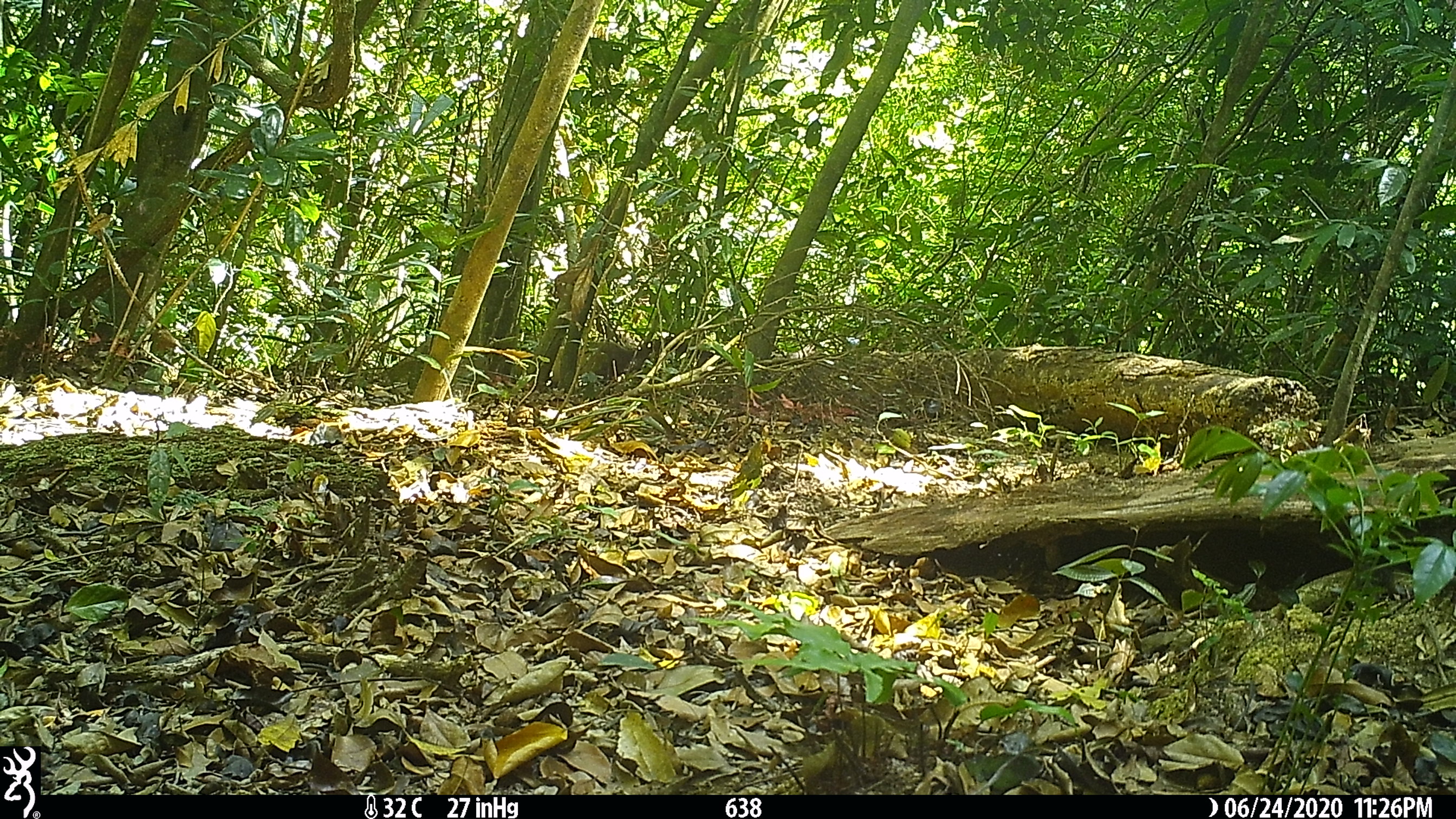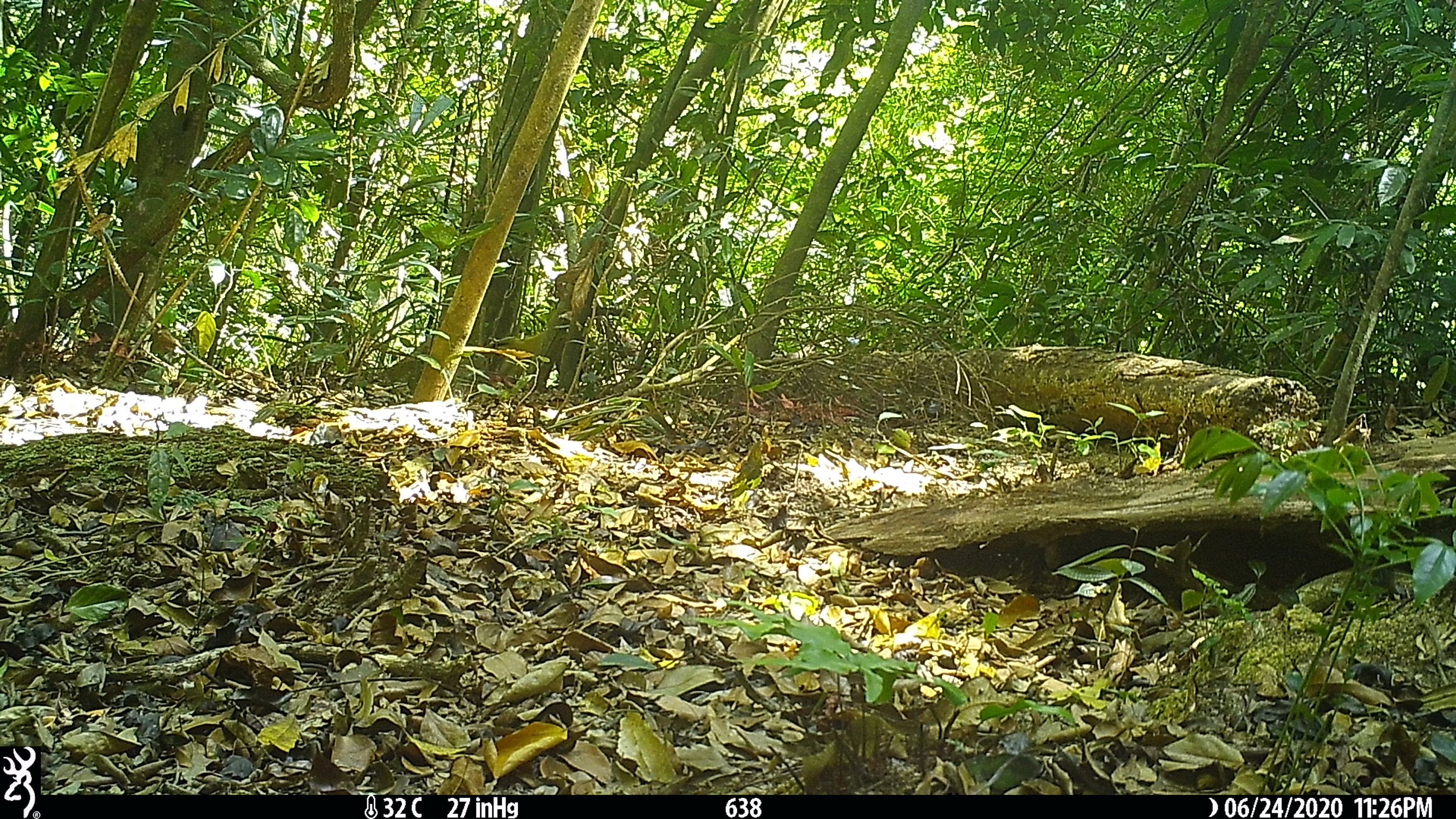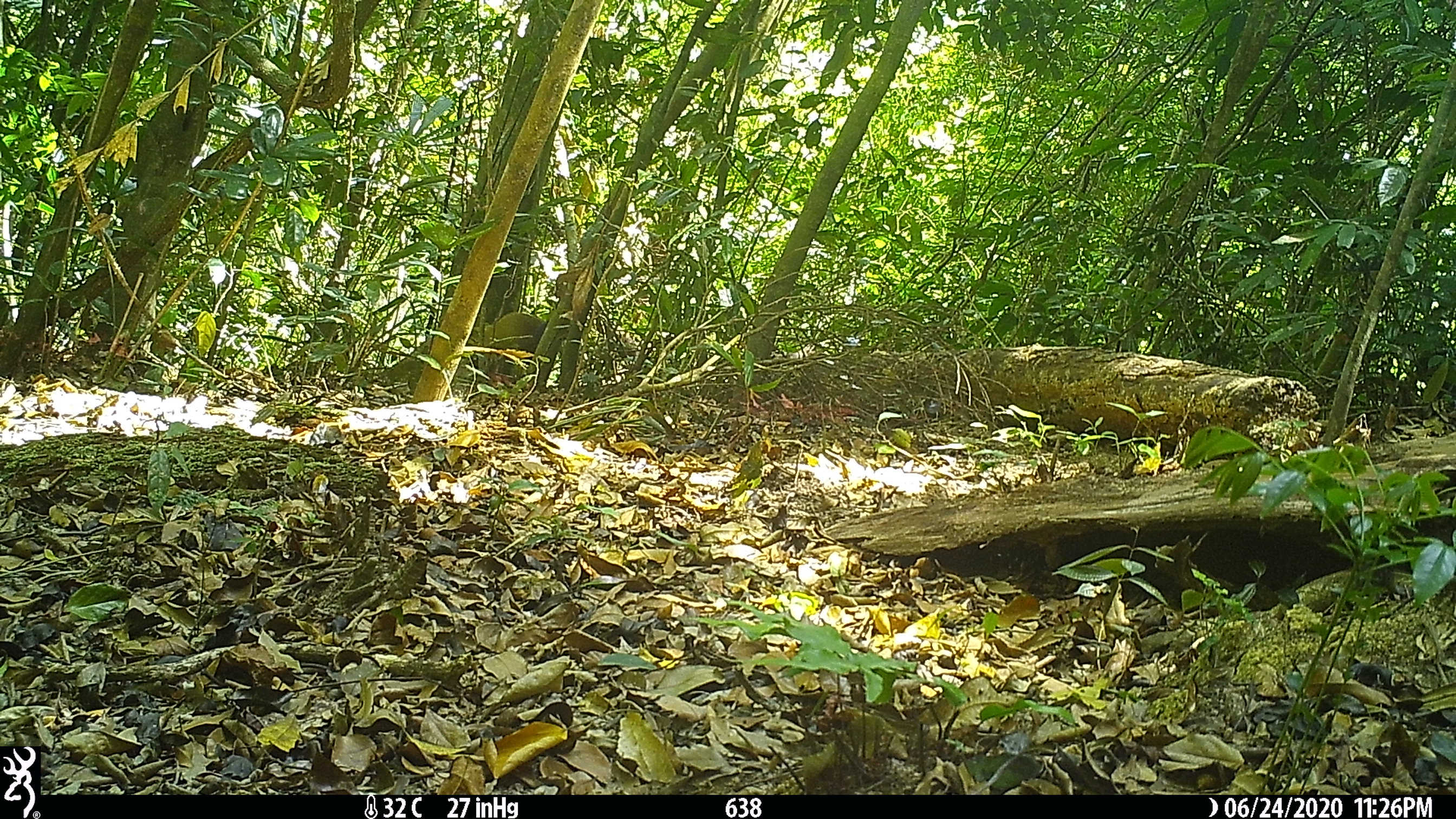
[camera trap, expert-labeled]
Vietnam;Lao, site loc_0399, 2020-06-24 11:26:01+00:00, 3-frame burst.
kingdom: Animalia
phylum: Chordata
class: Mammalia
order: Carnivora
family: Mustelidae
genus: Martes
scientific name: Martes flavigula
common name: yellow-throated marten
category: yellow throated marten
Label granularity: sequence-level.